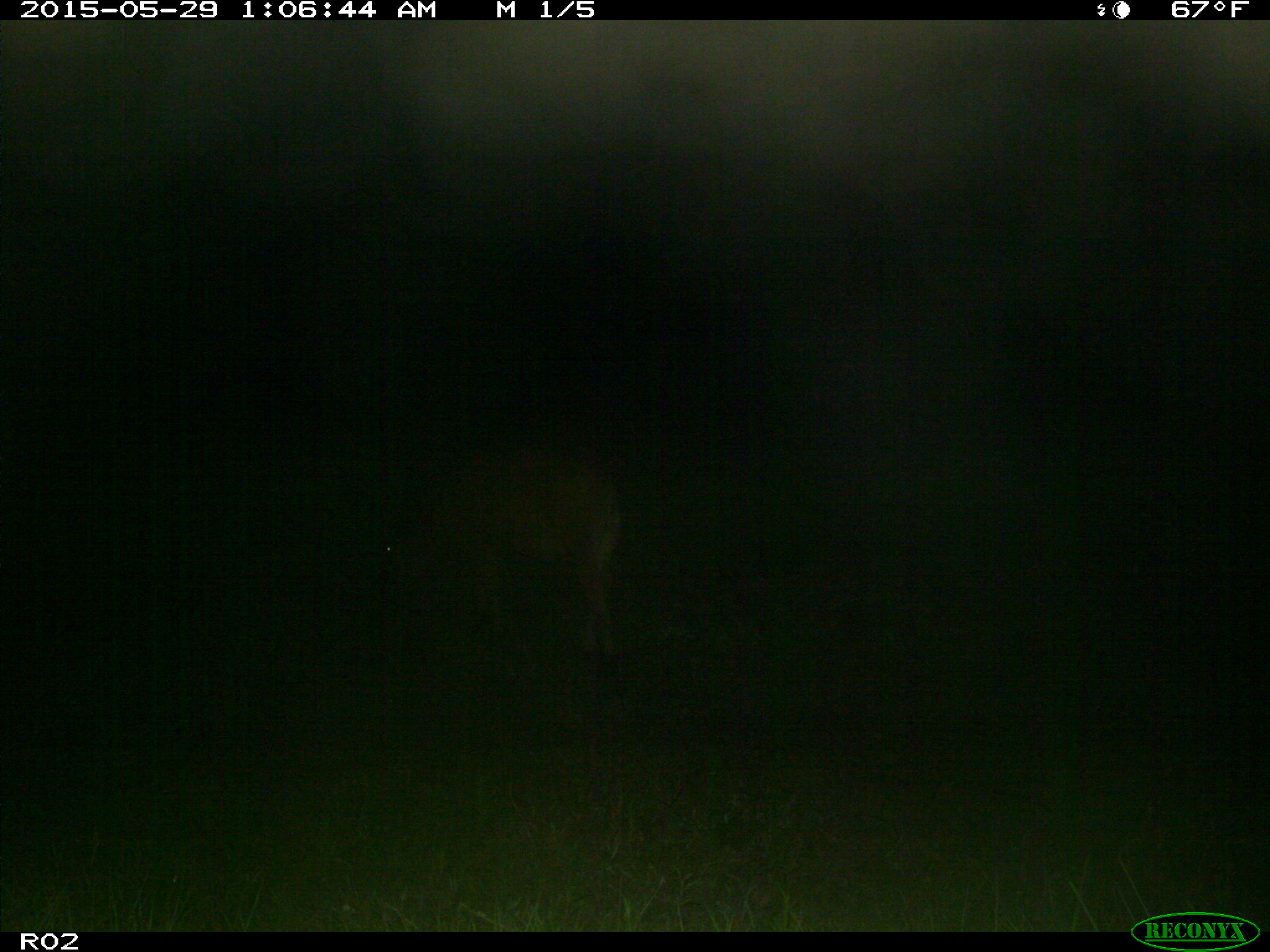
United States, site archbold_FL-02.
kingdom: Animalia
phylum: Chordata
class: Mammalia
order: Artiodactyla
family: Bovidae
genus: Bos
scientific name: Bos taurus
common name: domestic cow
Bos taurus (domestic cow).